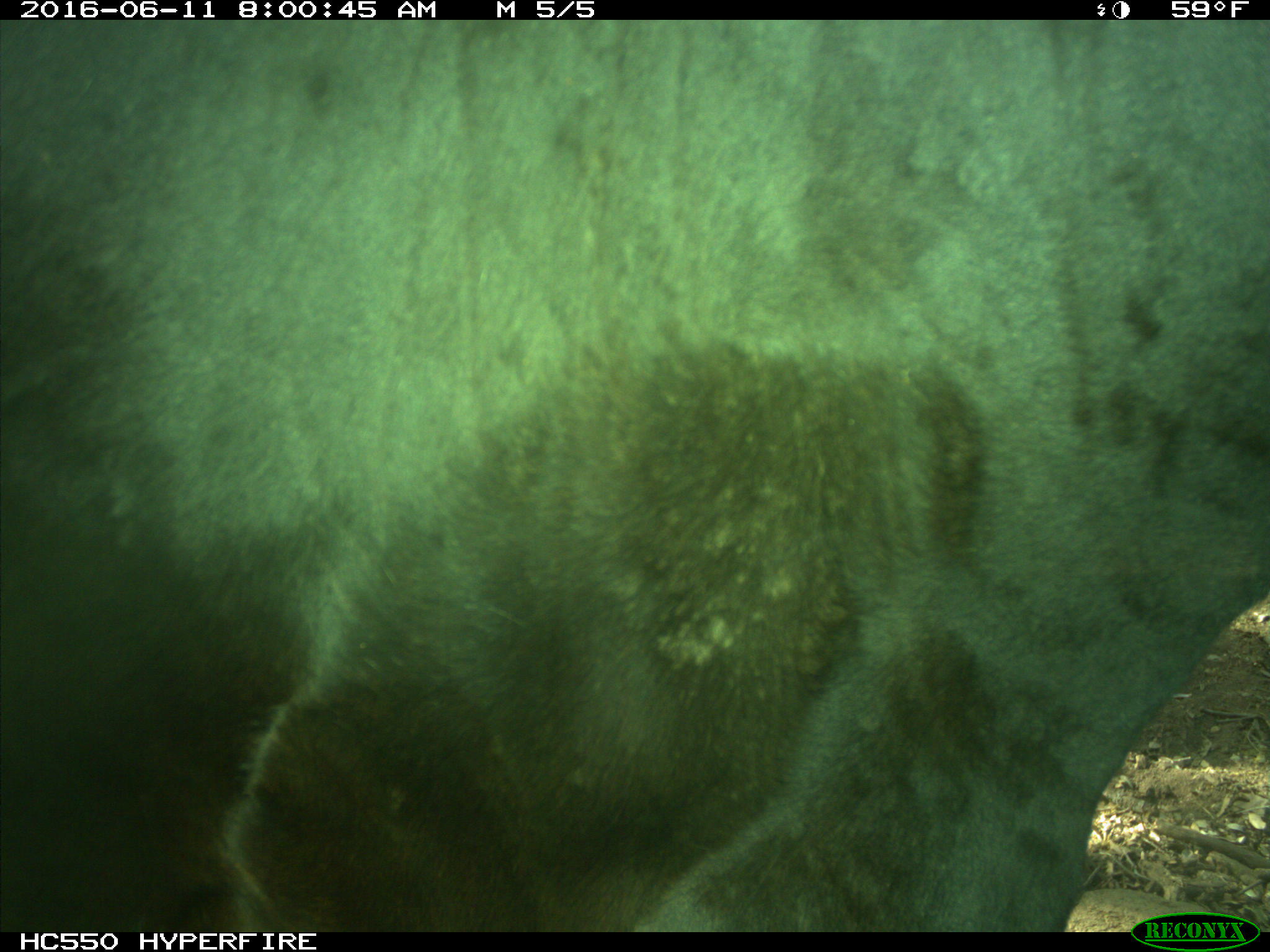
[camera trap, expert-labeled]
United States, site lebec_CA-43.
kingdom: Animalia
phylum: Chordata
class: Mammalia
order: Artiodactyla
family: Bovidae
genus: Bos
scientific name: Bos taurus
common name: domestic cow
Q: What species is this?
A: Bos taurus (domestic cow).